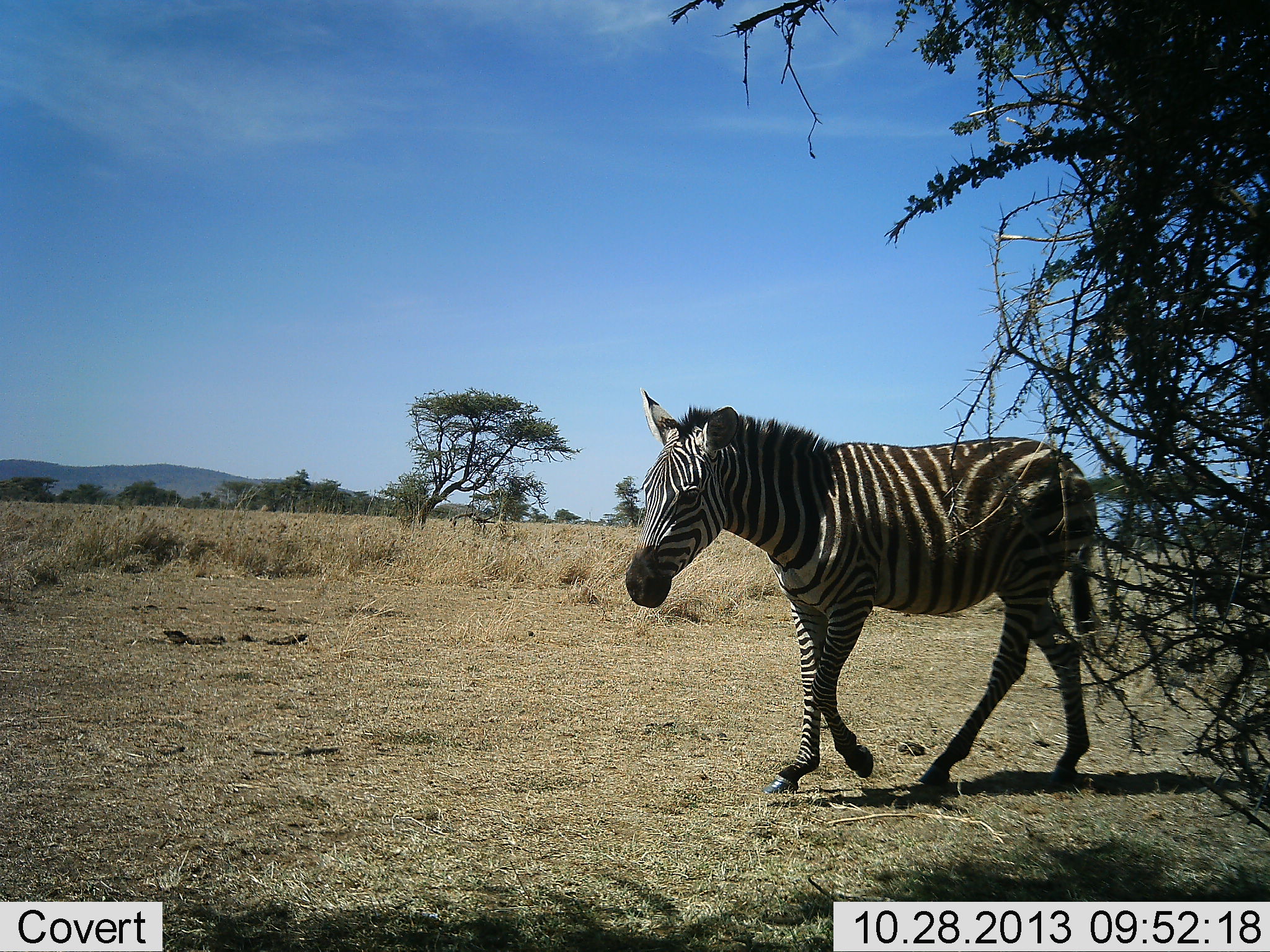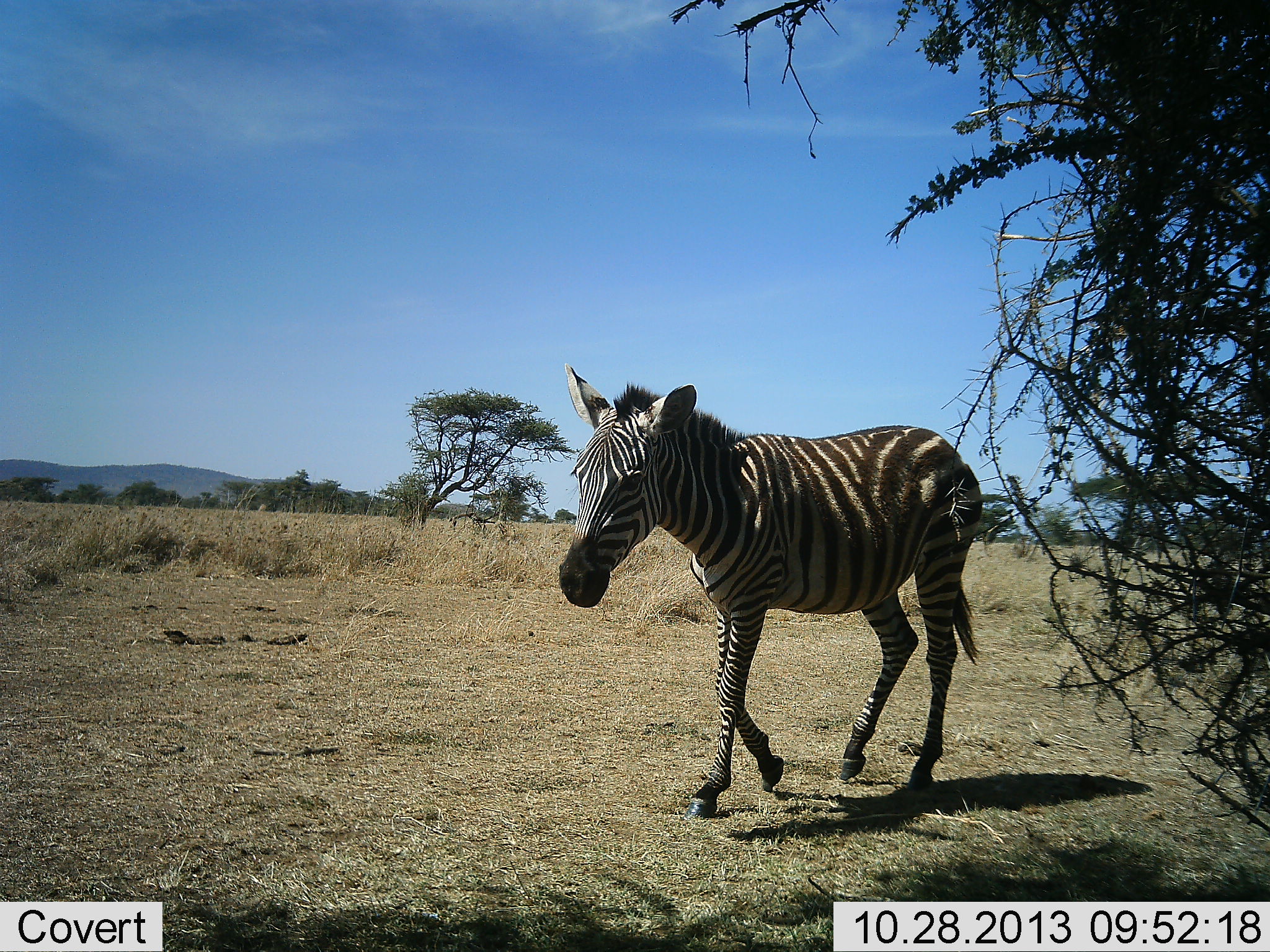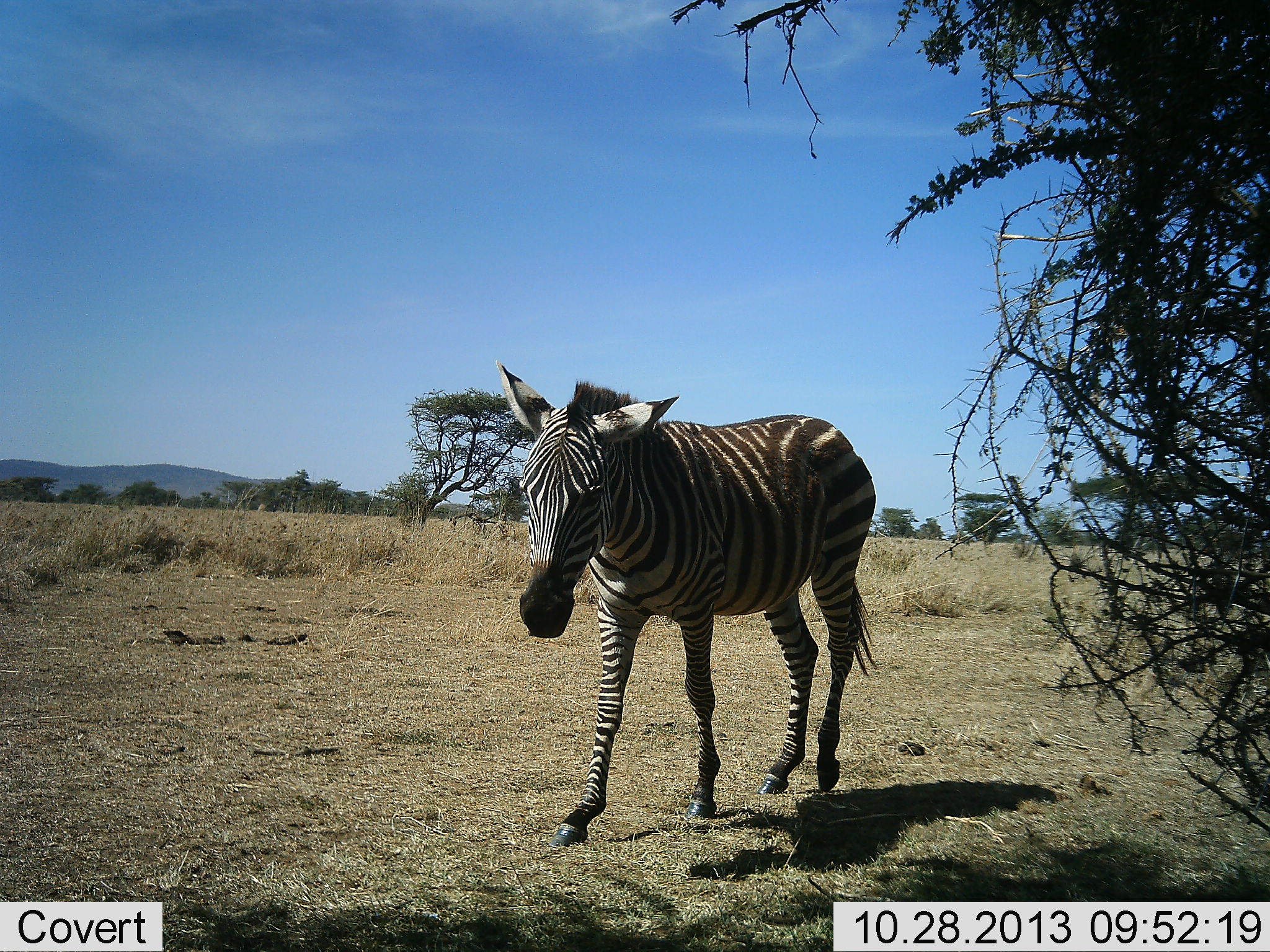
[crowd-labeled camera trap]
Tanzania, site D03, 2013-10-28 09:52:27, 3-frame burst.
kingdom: Animalia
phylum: Chordata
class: Mammalia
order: Perissodactyla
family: Equidae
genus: Equus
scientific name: Equus quagga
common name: plains zebra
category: zebra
Zebra (plains zebra) (Equus quagga), count 1. Behavior (volunteer vote fractions): standing 0%, resting 0%, moving 100%, interacting 0%. Young present (vote fraction): 0%. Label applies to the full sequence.